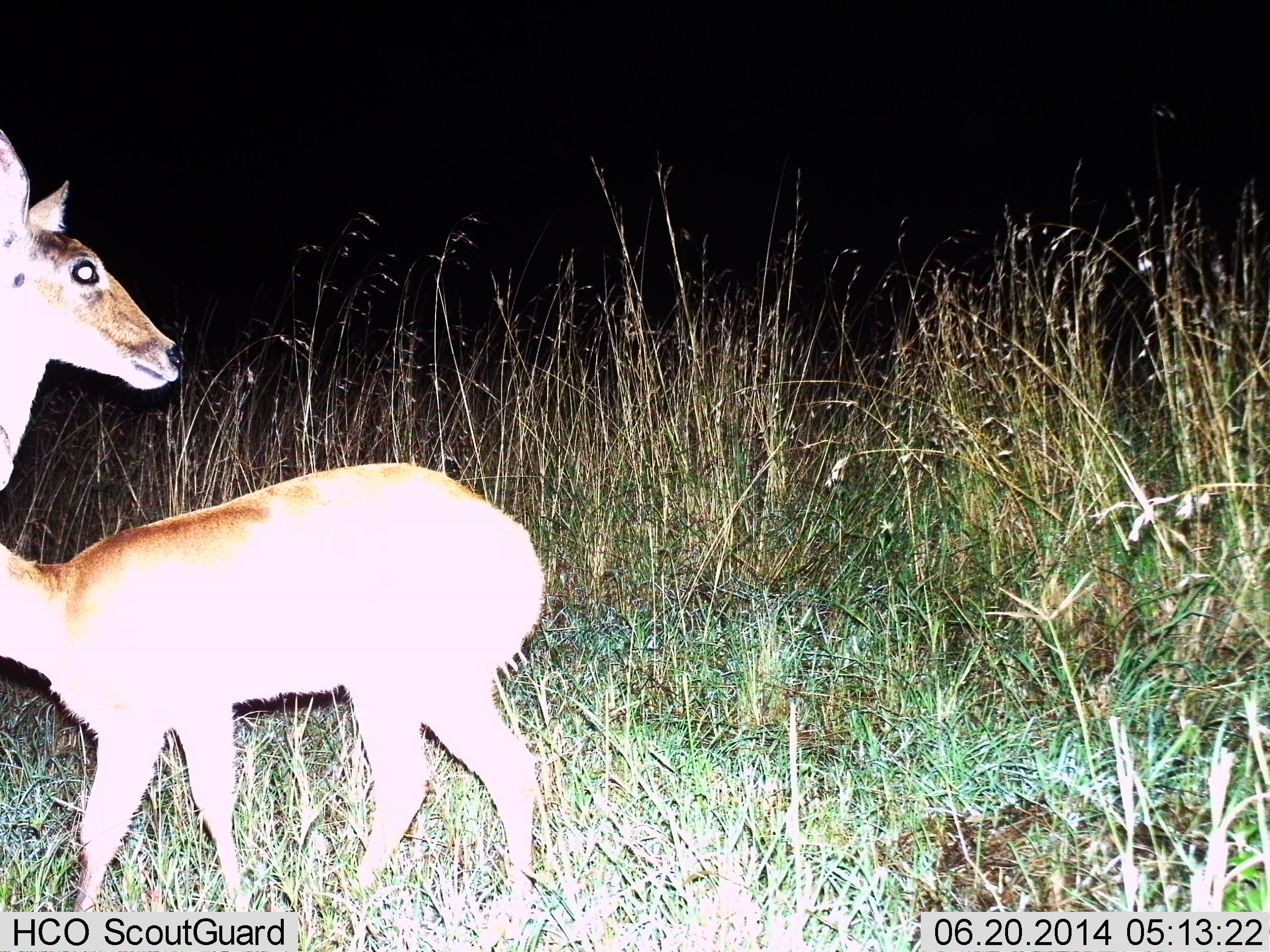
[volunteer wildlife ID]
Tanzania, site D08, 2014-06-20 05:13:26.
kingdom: Animalia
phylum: Chordata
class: Mammalia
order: Artiodactyla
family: Bovidae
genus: Redunca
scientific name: Redunca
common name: reedbuck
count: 2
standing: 90%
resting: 0%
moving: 10%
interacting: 0%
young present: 50%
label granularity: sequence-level